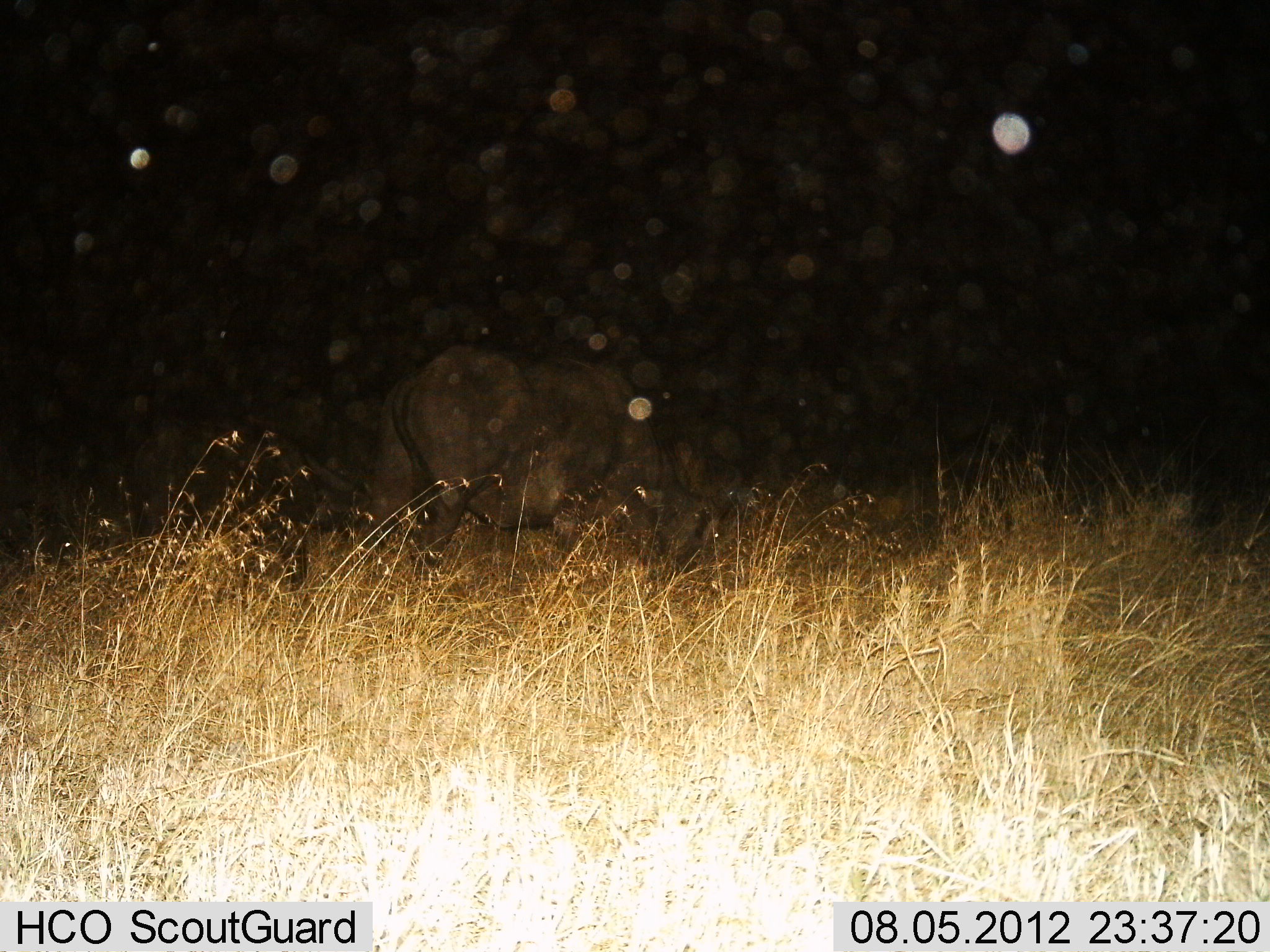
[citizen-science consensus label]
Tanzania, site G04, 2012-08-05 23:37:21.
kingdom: Animalia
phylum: Chordata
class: Mammalia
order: Artiodactyla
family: Bovidae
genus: Syncerus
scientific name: Syncerus caffer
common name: cape buffalo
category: buffalo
Buffalo (cape buffalo) (Syncerus caffer), count 1. Behavior (volunteer vote fractions): standing 20%, resting 0%, moving 20%, interacting 0%. Young present (vote fraction): 0%. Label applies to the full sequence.